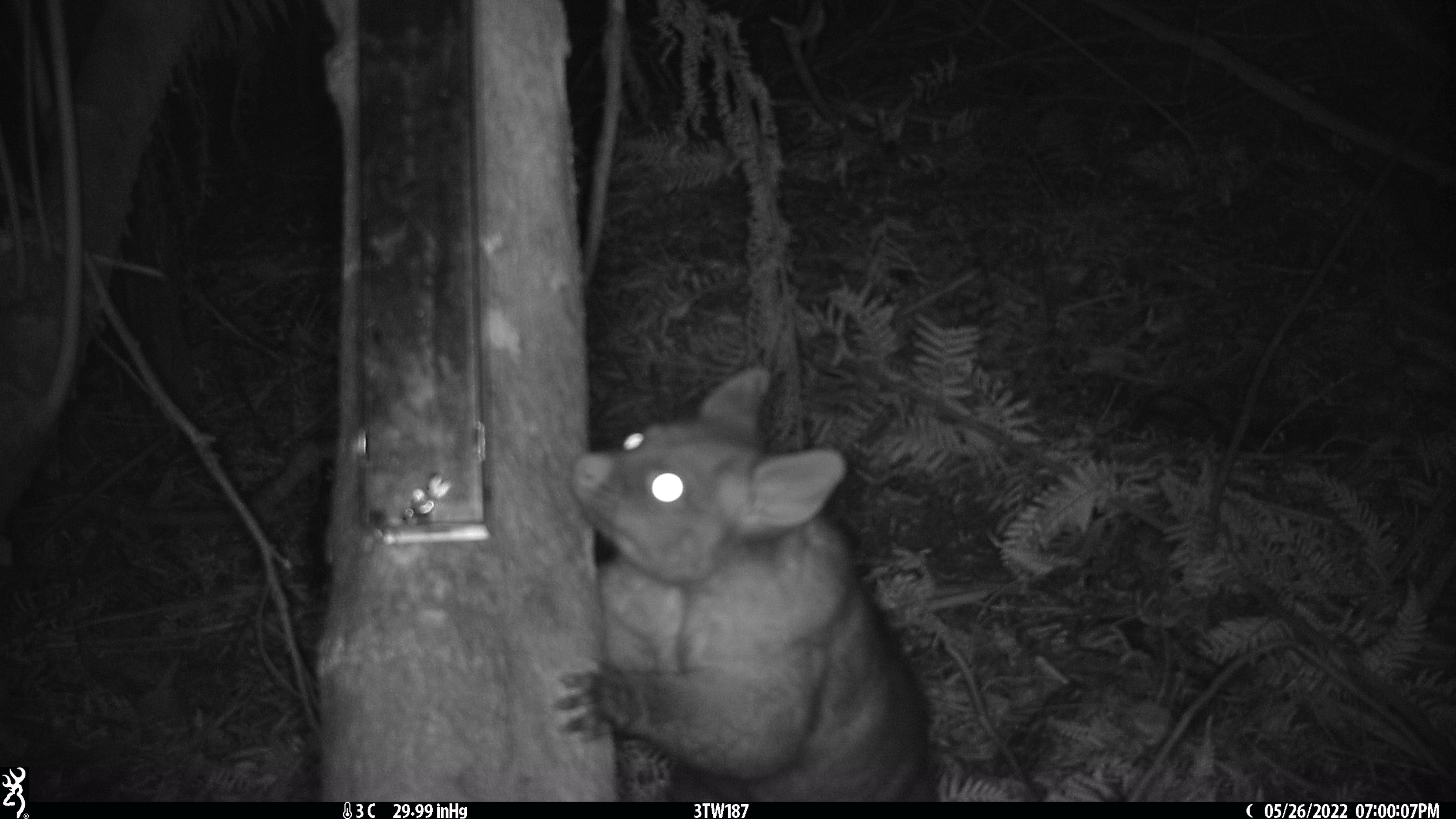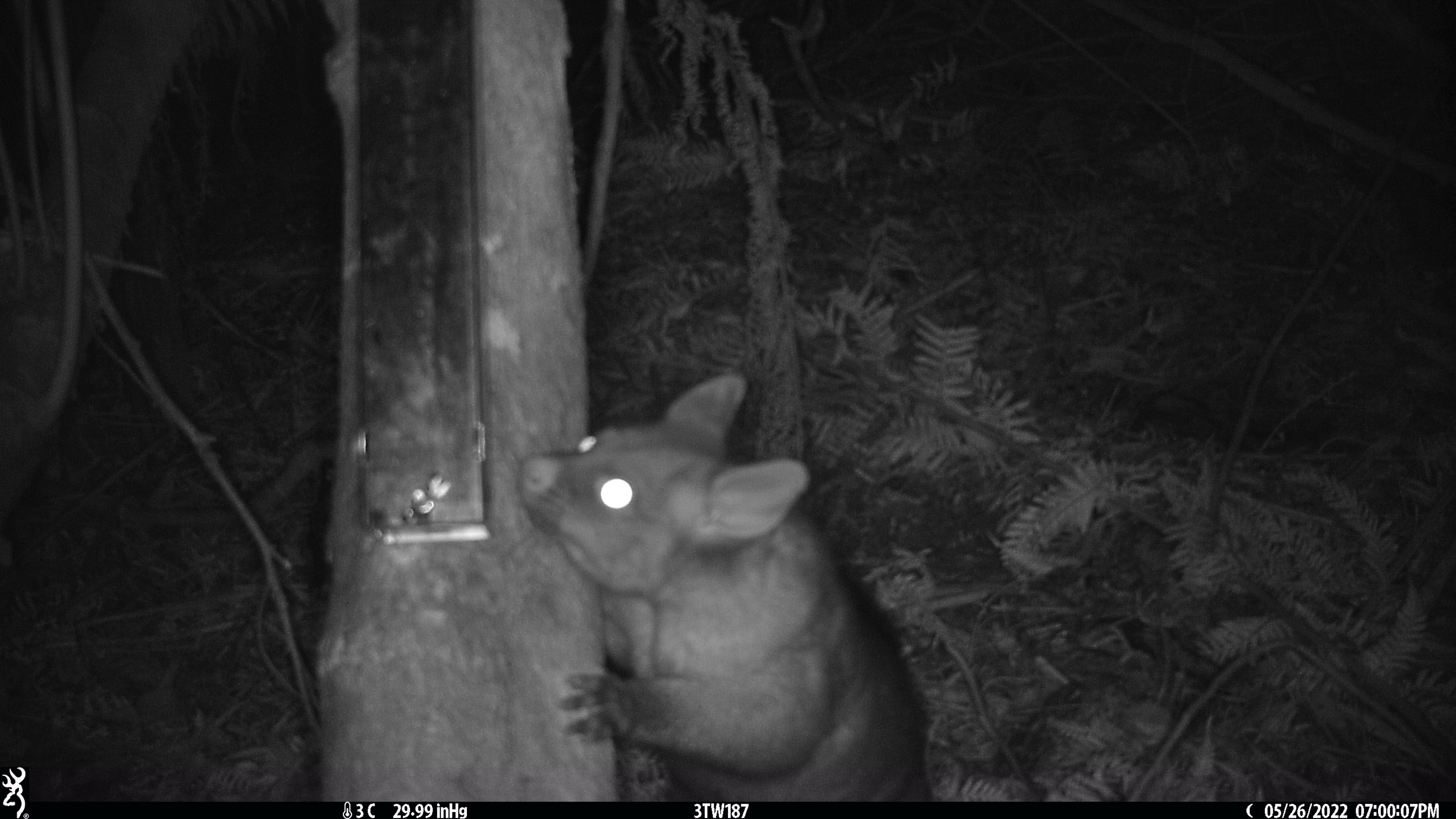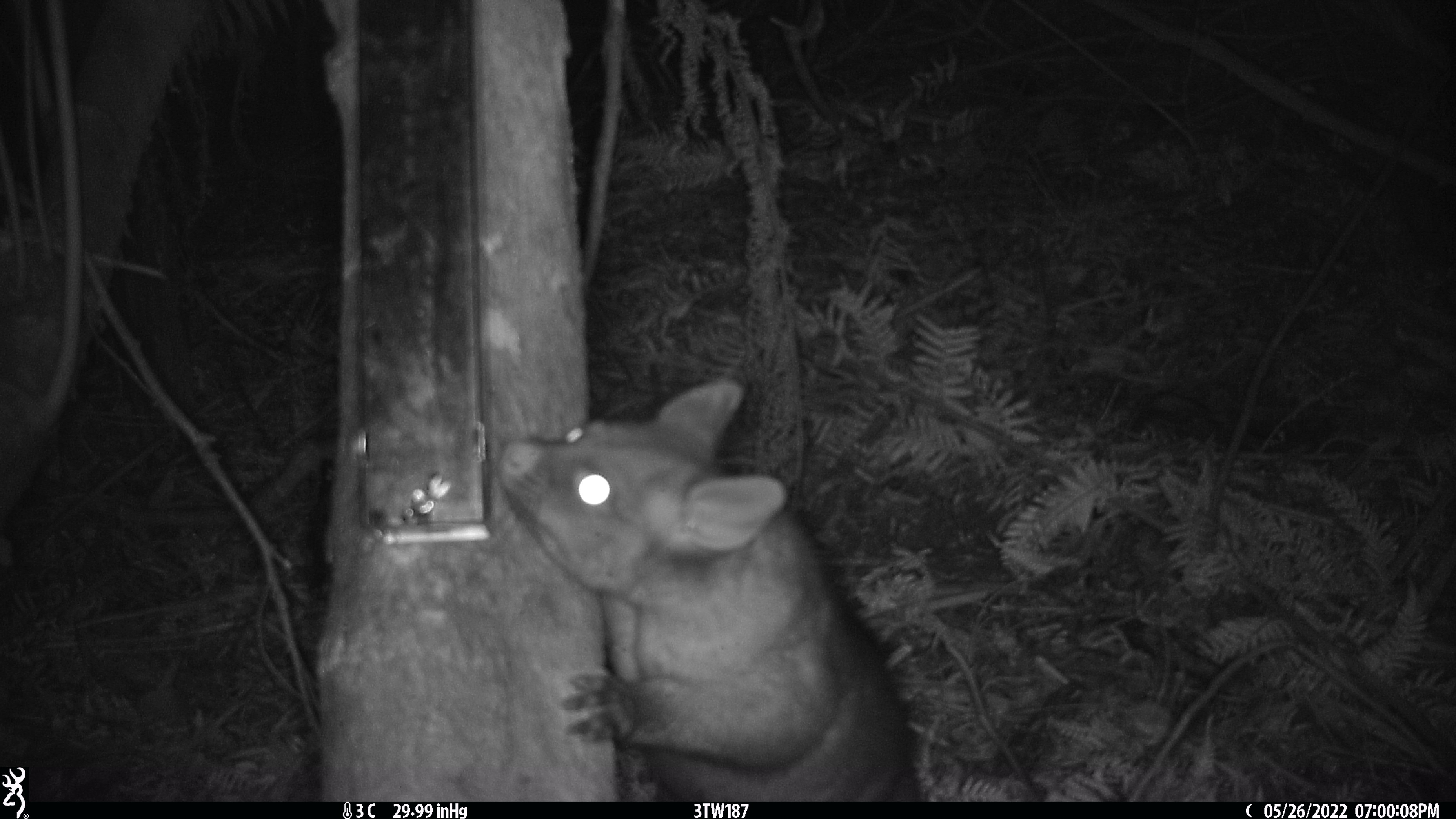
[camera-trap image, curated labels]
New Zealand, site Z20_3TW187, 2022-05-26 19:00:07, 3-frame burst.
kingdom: Animalia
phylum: Chordata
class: Mammalia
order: Diprotodontia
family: Phalangeridae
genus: Trichosurus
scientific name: Trichosurus vulpecula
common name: common brushtail possum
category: possum